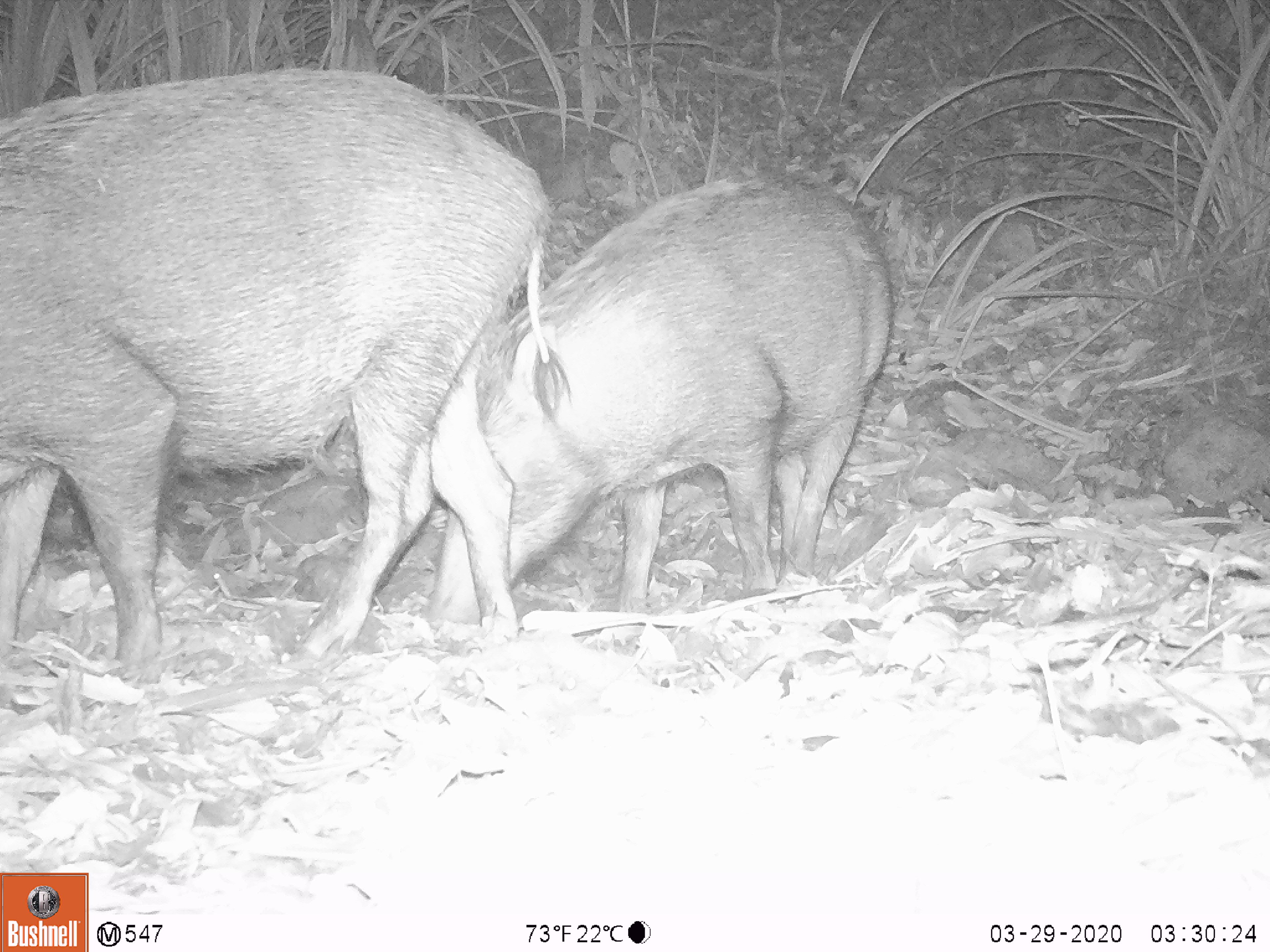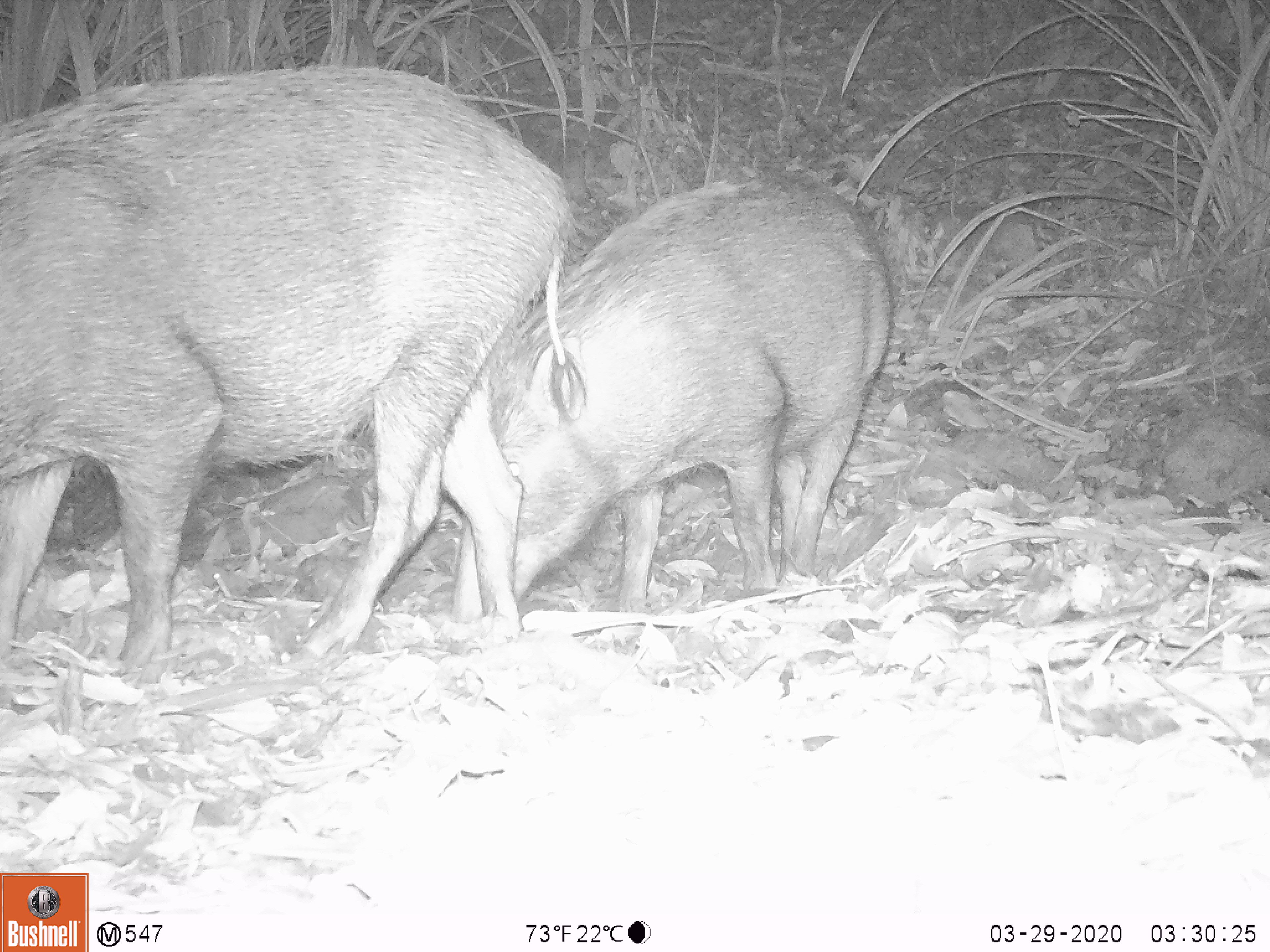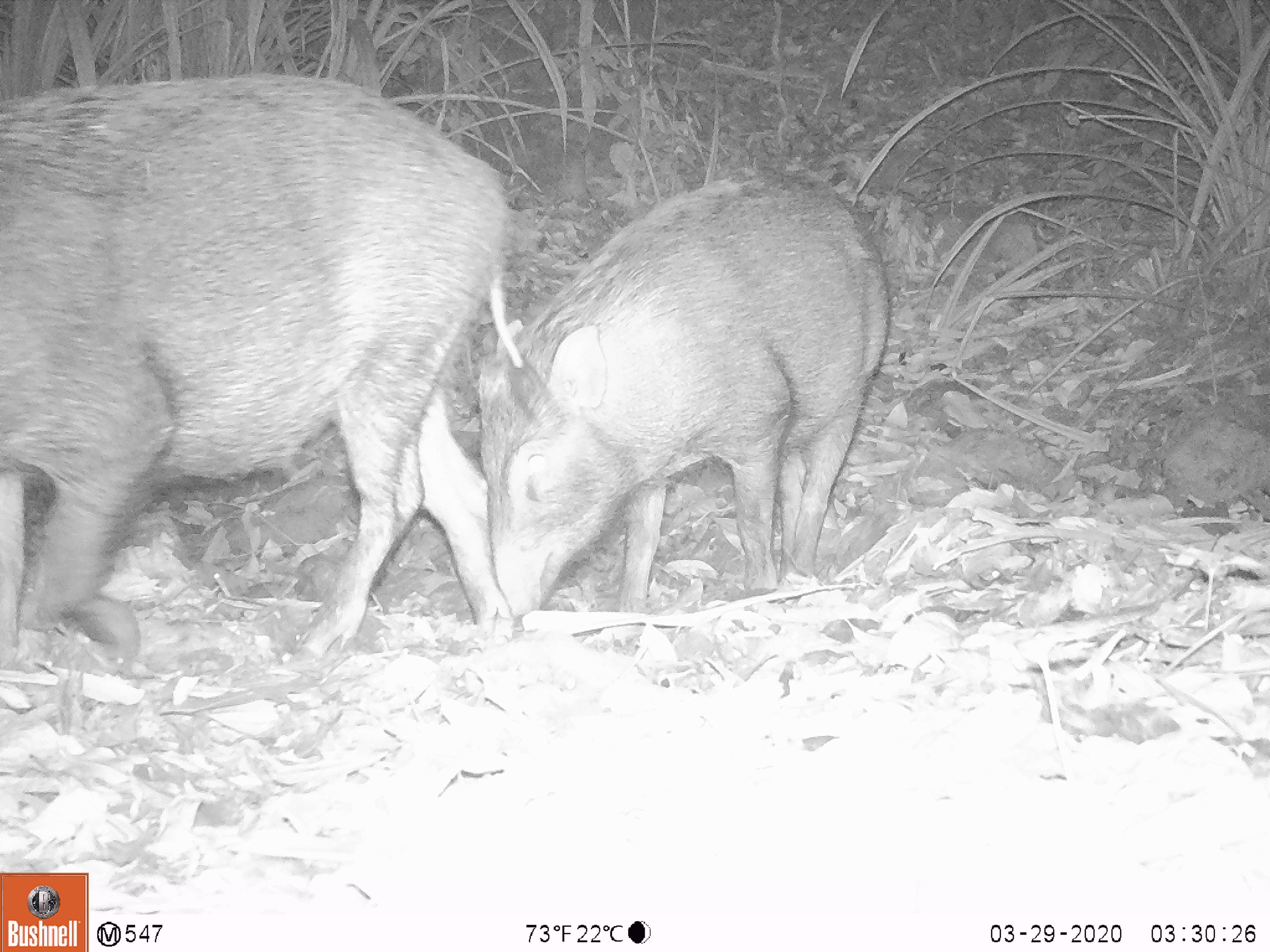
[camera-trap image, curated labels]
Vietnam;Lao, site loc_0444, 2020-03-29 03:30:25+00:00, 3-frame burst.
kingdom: Animalia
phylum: Chordata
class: Mammalia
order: Artiodactyla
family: Suidae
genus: Sus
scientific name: Sus scrofa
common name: eurasian wild pig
Eurasian wild pig (Sus scrofa). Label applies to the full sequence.